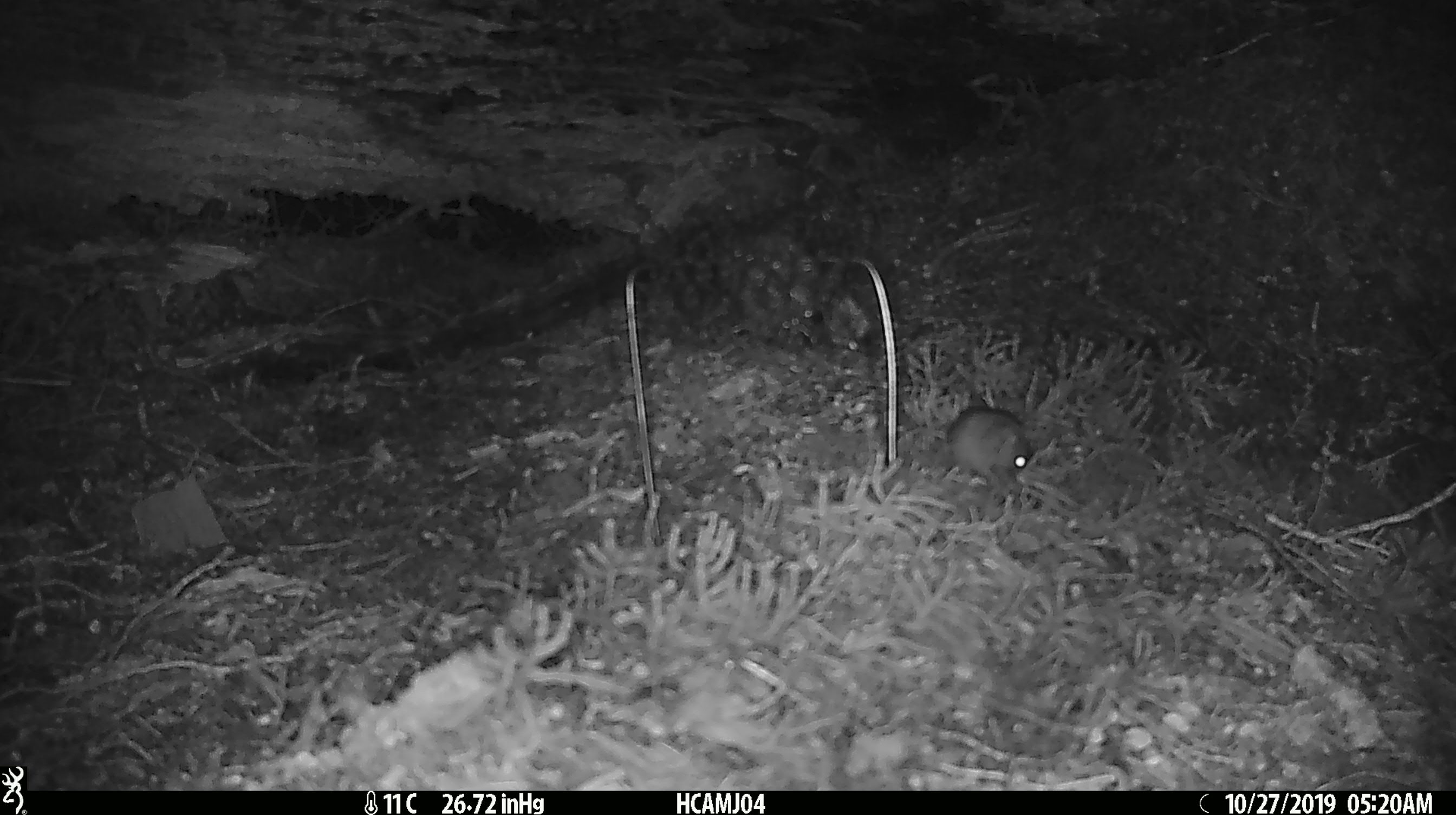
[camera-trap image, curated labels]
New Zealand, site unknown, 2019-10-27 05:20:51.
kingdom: Animalia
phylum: Chordata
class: Mammalia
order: Rodentia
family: Muridae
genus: Mus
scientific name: Mus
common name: mouse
Mouse (Mus).